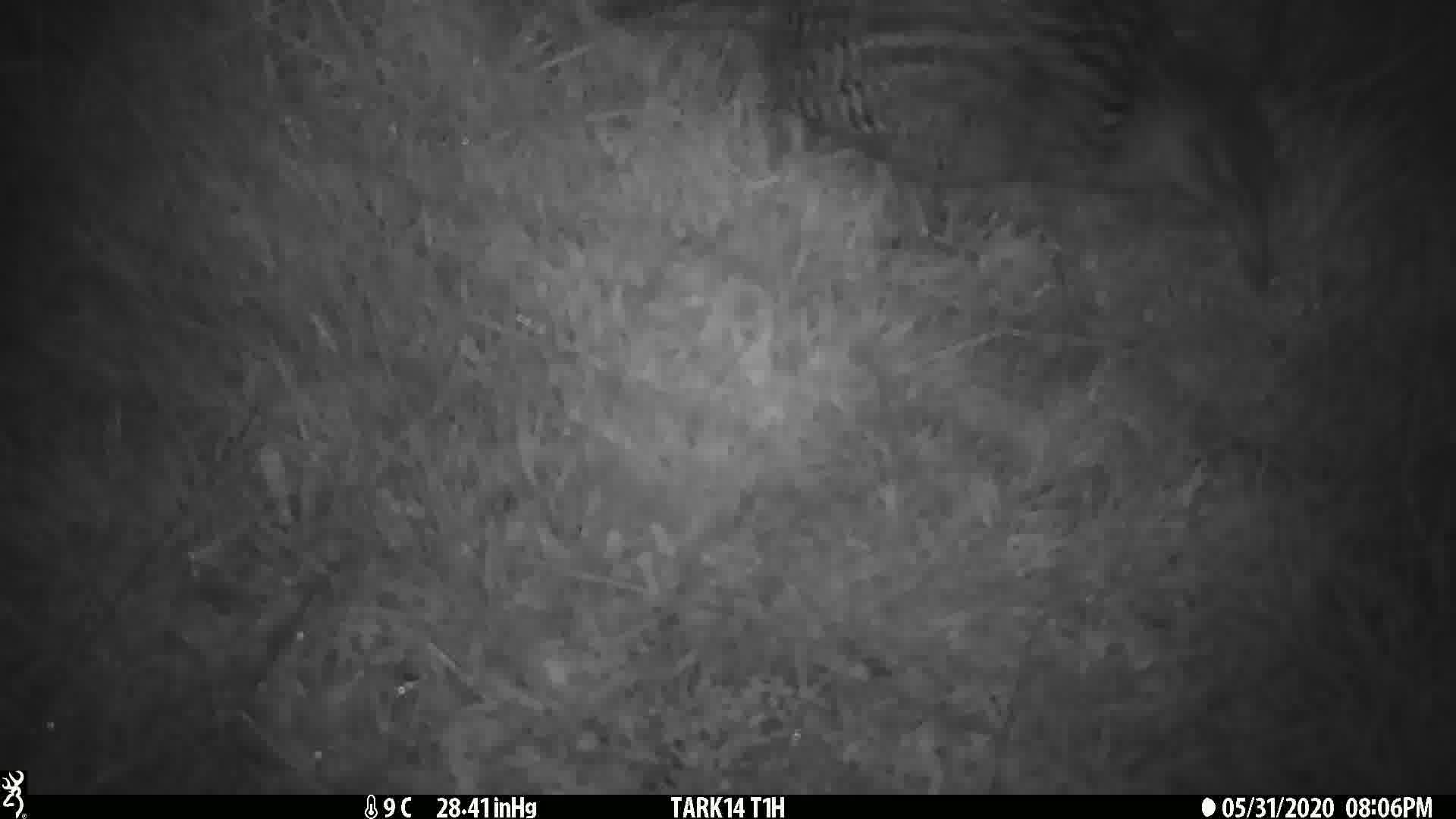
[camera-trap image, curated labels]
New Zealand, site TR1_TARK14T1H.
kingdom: Animalia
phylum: Chordata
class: Aves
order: Gruiformes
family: Rallidae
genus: Gallirallus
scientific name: Gallirallus australis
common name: weka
Weka (Gallirallus australis).